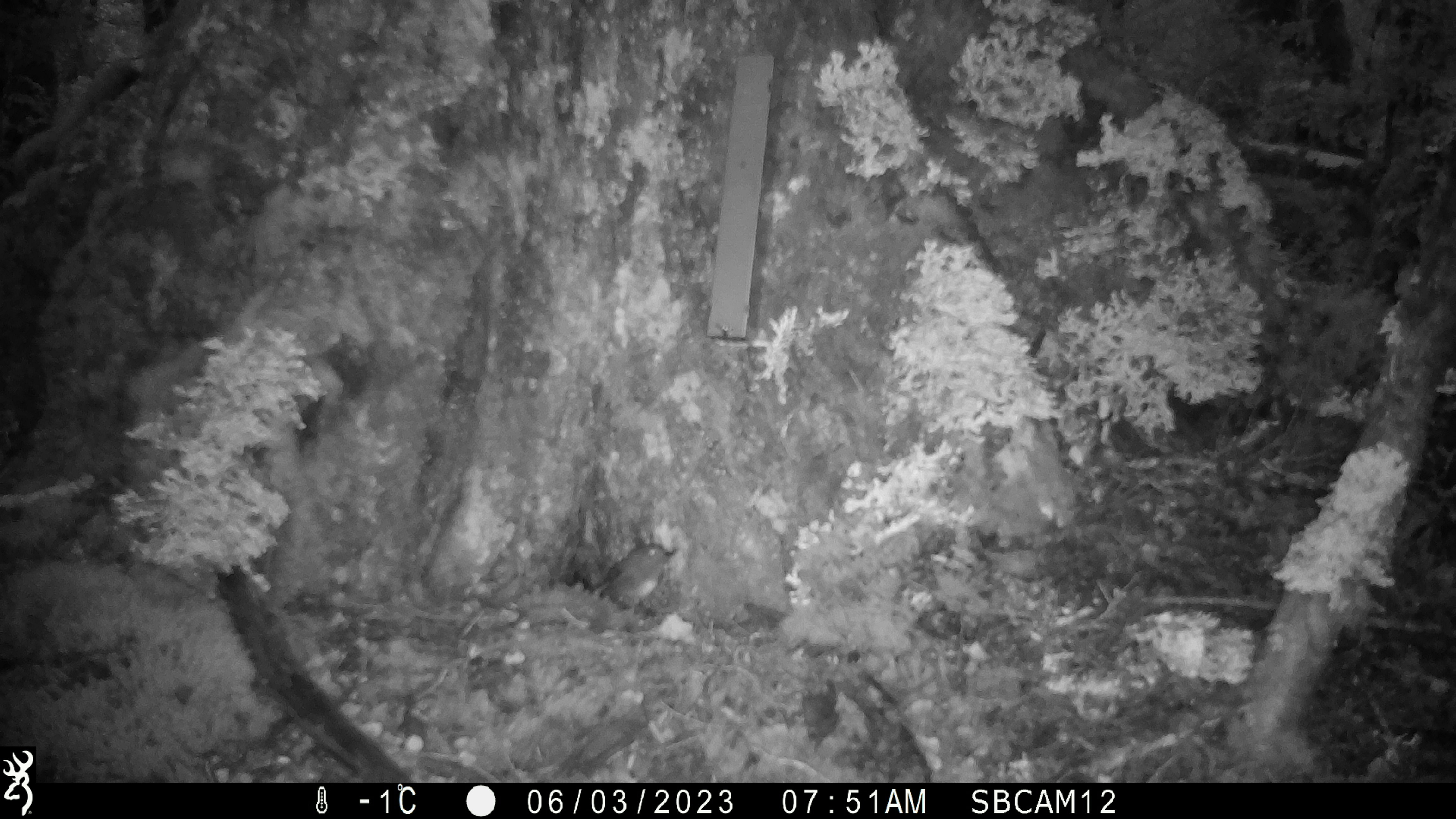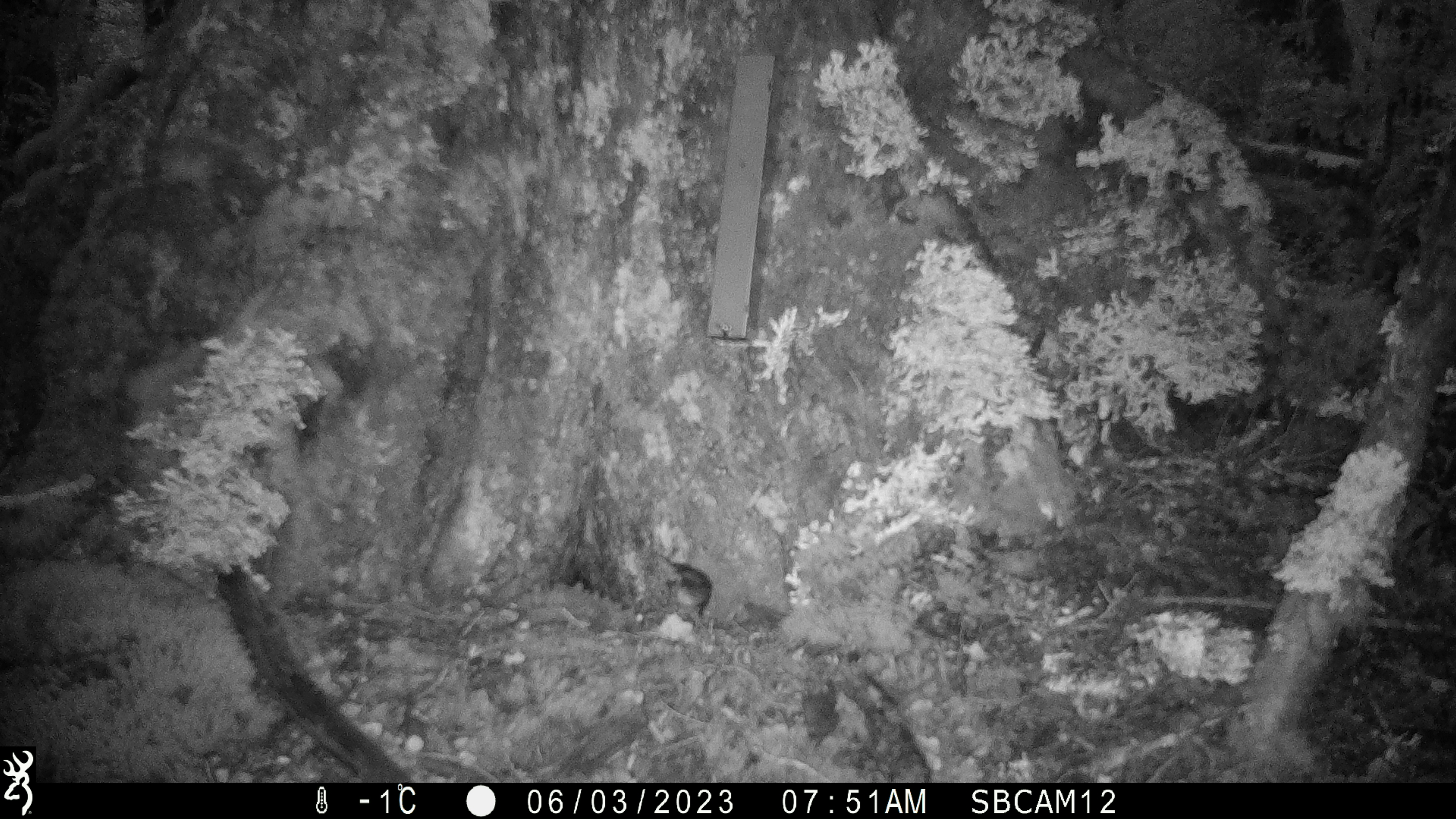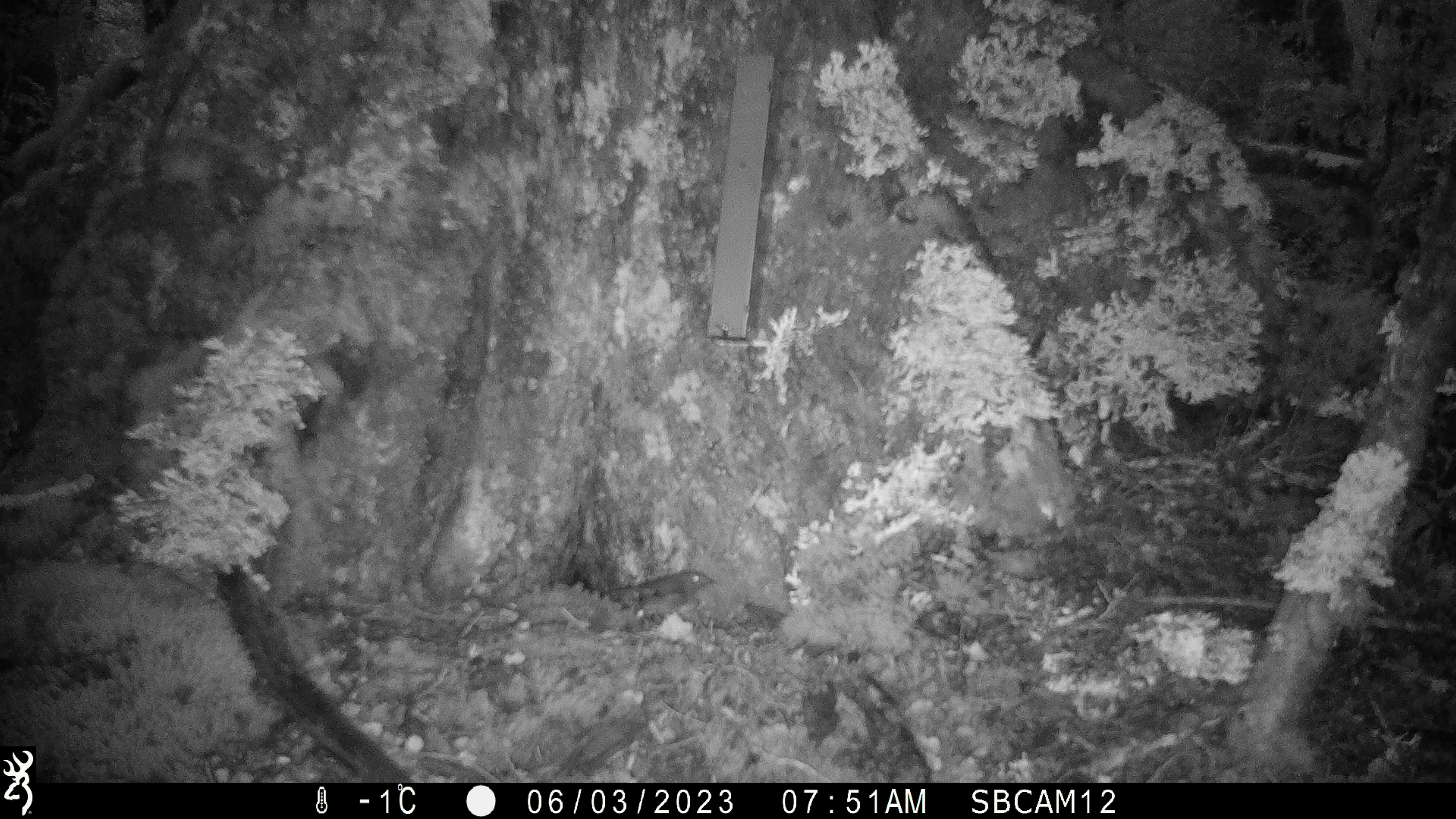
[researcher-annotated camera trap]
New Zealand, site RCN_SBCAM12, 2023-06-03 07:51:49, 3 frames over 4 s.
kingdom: Animalia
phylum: Chordata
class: Aves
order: Passeriformes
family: Petroicidae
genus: Petroica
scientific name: Petroica australis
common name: new zealand robin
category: robin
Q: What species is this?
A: Robin (new zealand robin) (Petroica australis).